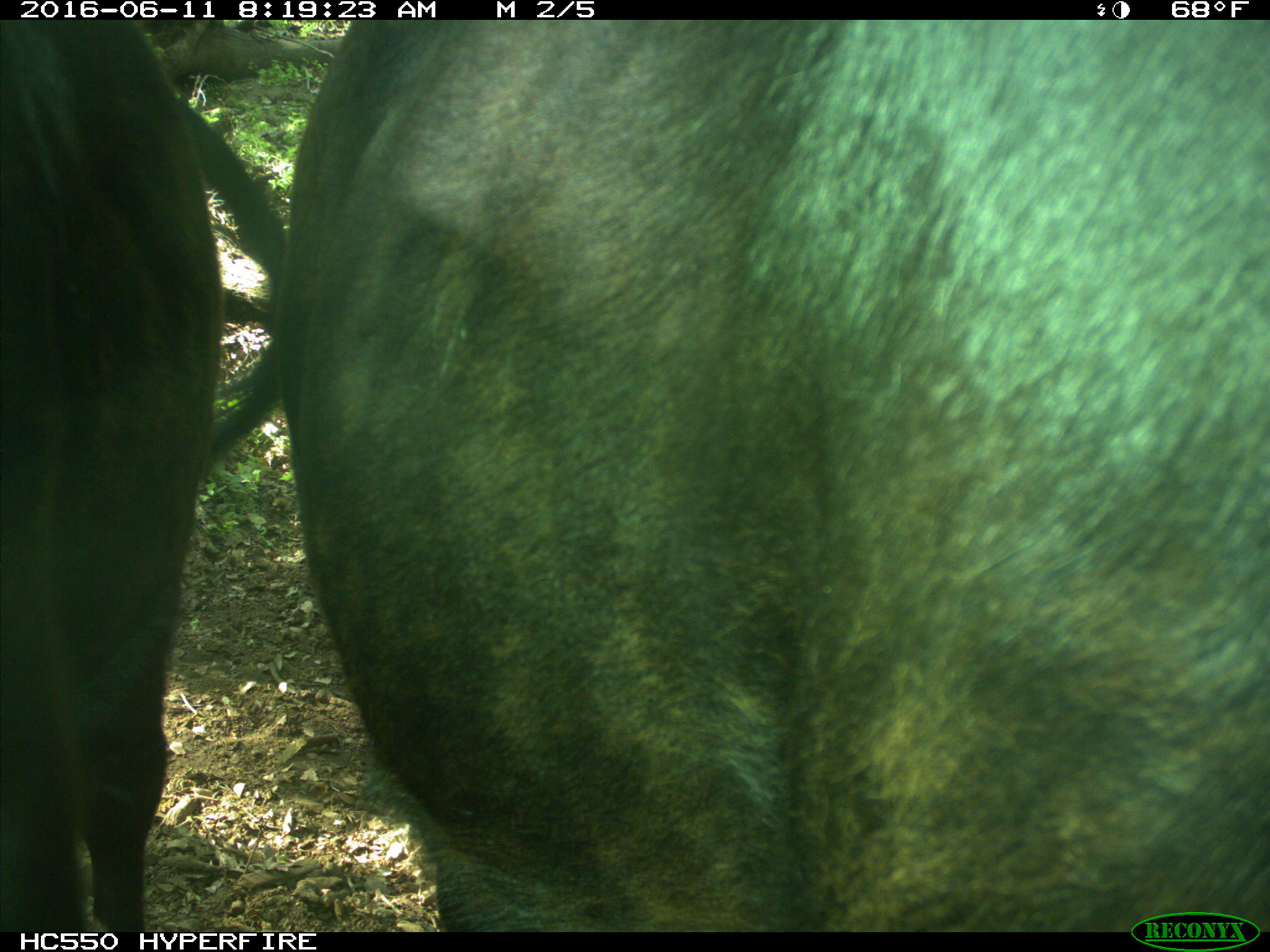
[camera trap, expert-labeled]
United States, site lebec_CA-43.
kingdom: Animalia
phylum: Chordata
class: Mammalia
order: Artiodactyla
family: Bovidae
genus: Bos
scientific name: Bos taurus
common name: domestic cow